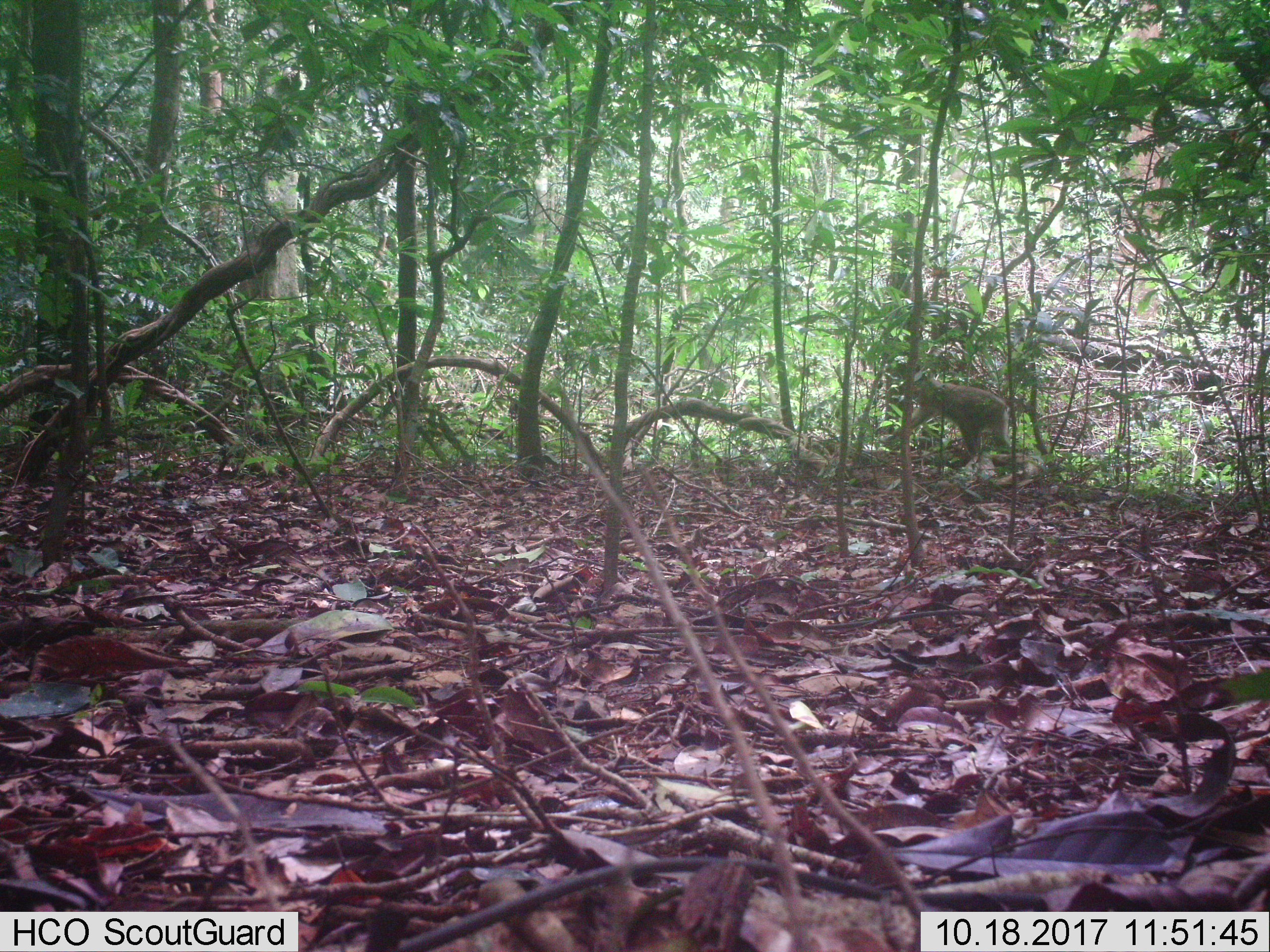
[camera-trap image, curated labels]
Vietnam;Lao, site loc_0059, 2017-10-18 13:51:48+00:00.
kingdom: Animalia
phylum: Chordata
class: Mammalia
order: Primates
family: Cercopithecidae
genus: Macaca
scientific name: Macaca nemestrina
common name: pig-tailed macaque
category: pig tailed macaque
Pig tailed macaque (pig-tailed macaque) (Macaca nemestrina). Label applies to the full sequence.